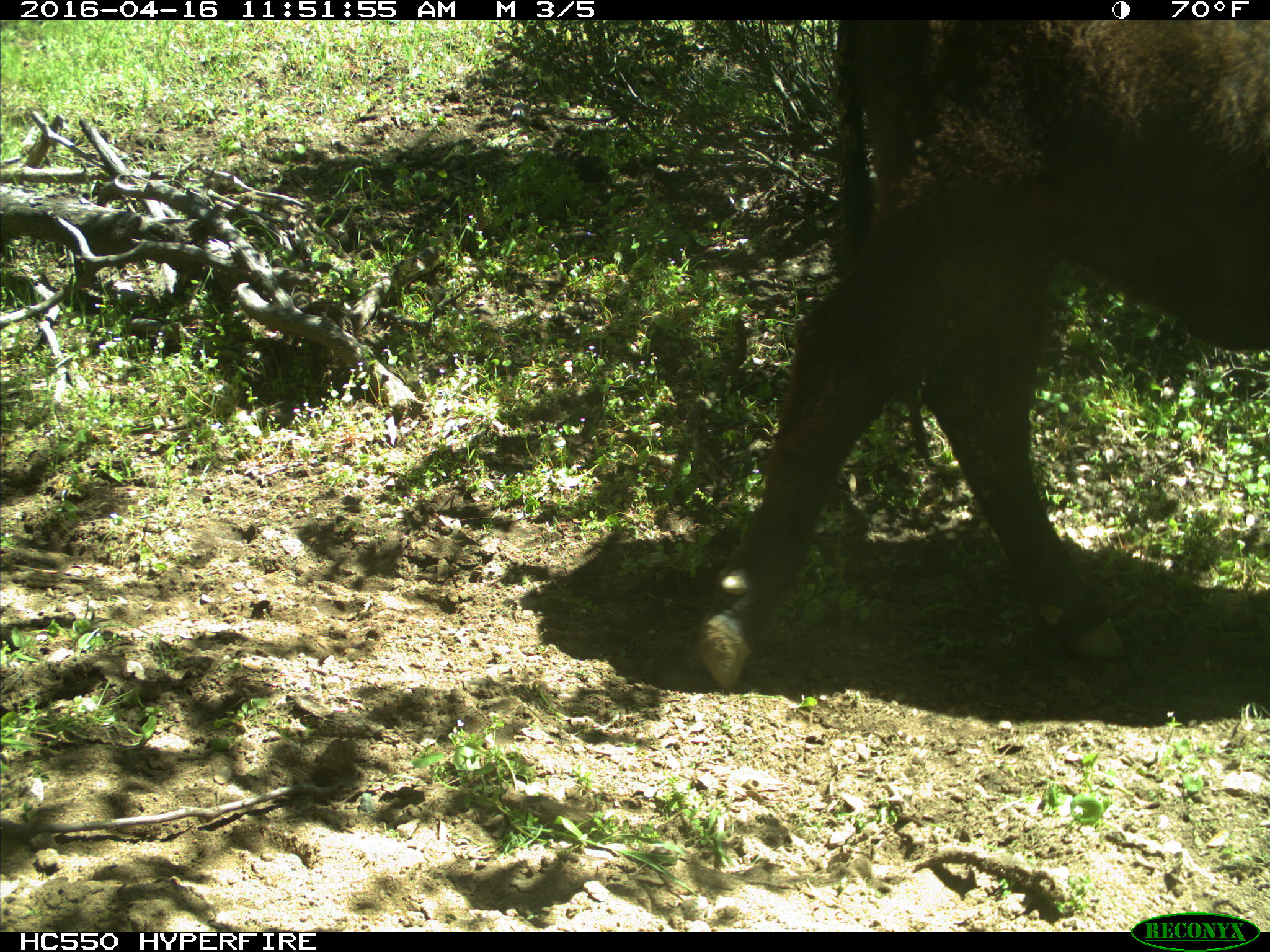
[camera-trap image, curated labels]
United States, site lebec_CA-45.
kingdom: Animalia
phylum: Chordata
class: Mammalia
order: Artiodactyla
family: Bovidae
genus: Bos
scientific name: Bos taurus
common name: domestic cow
Bos taurus (domestic cow).